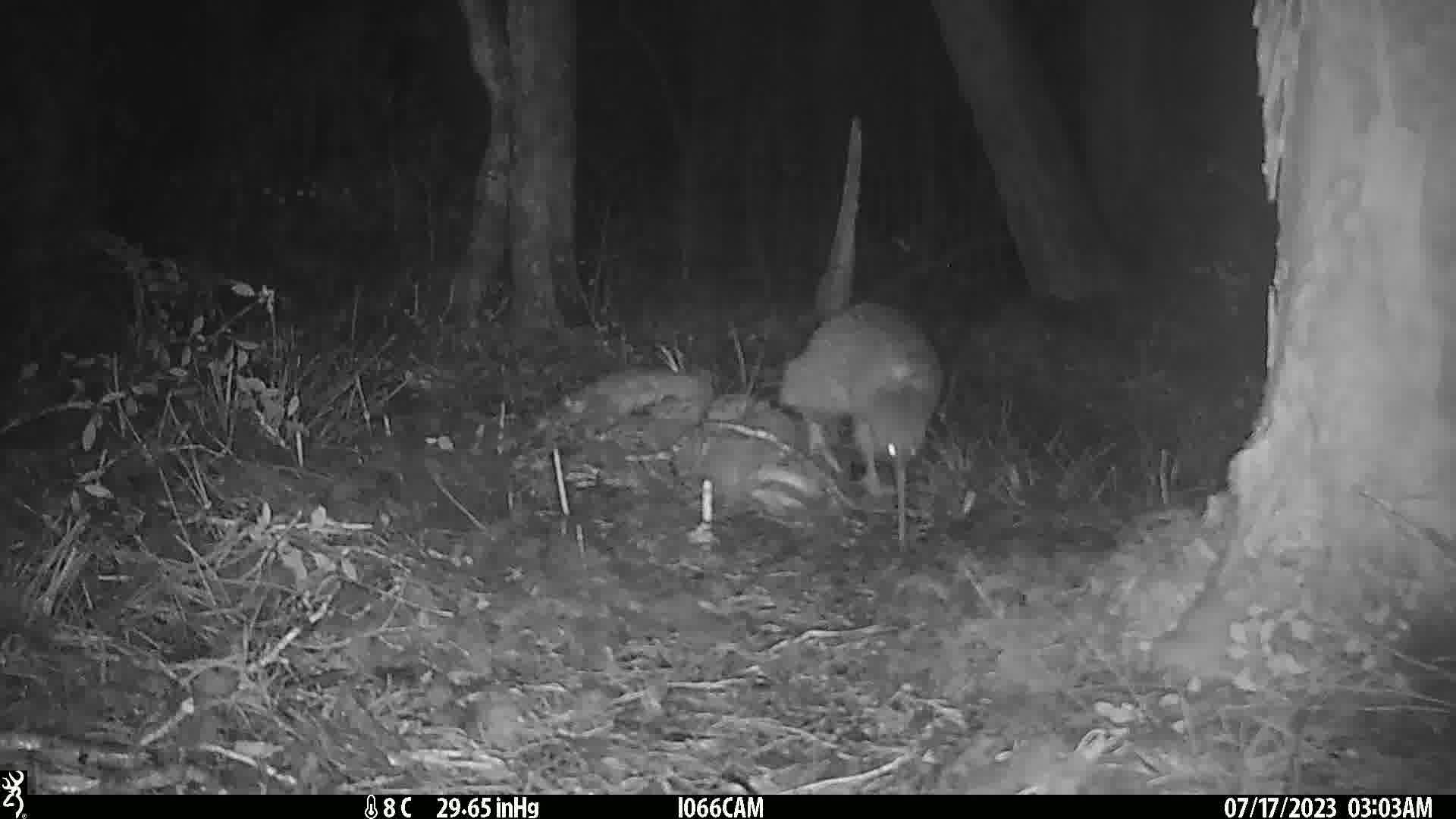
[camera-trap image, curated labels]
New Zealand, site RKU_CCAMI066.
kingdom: Animalia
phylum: Chordata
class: Aves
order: Apterygiformes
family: Apterygidae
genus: Apteryx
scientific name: Apteryx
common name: kiwi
Kiwi (Apteryx).